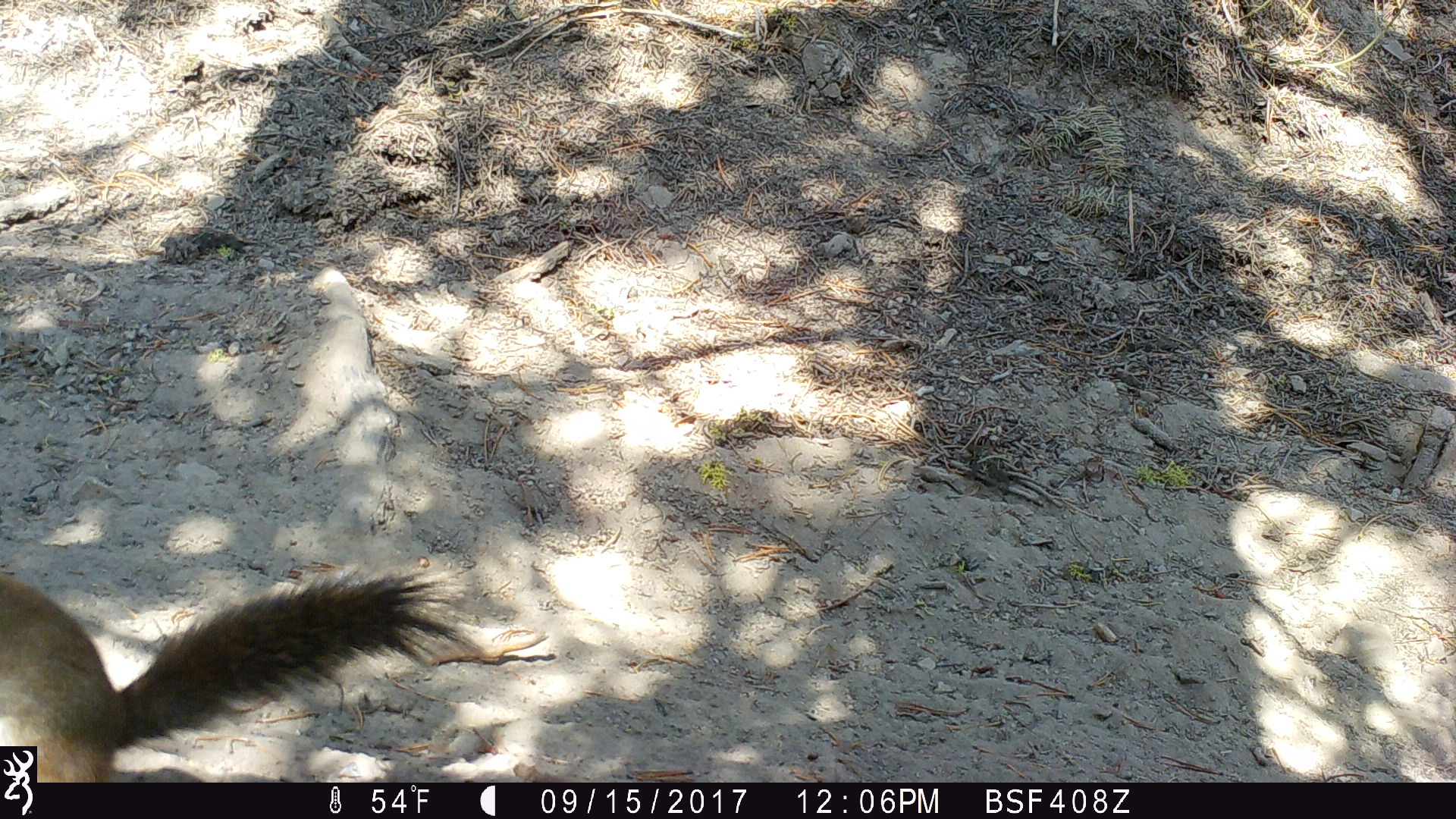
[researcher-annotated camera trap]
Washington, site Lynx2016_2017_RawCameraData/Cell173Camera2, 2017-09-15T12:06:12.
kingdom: Animalia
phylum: Chordata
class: Mammalia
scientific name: Mammalia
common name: small mammal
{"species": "small mammal (Mammalia)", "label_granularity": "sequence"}